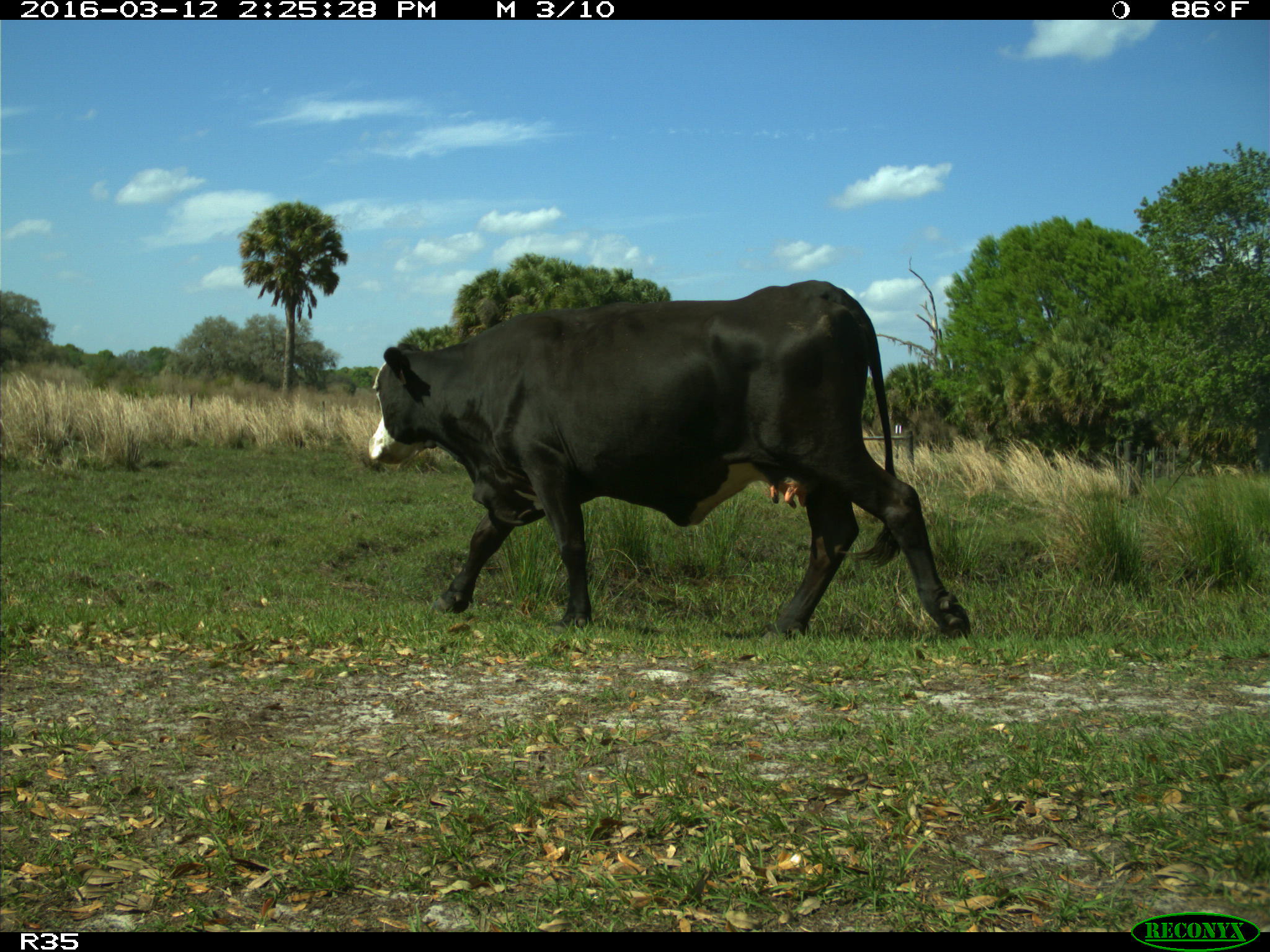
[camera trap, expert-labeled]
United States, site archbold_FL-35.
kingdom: Animalia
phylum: Chordata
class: Mammalia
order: Artiodactyla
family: Bovidae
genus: Bos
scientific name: Bos taurus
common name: domestic cow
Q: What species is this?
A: Bos taurus (domestic cow).